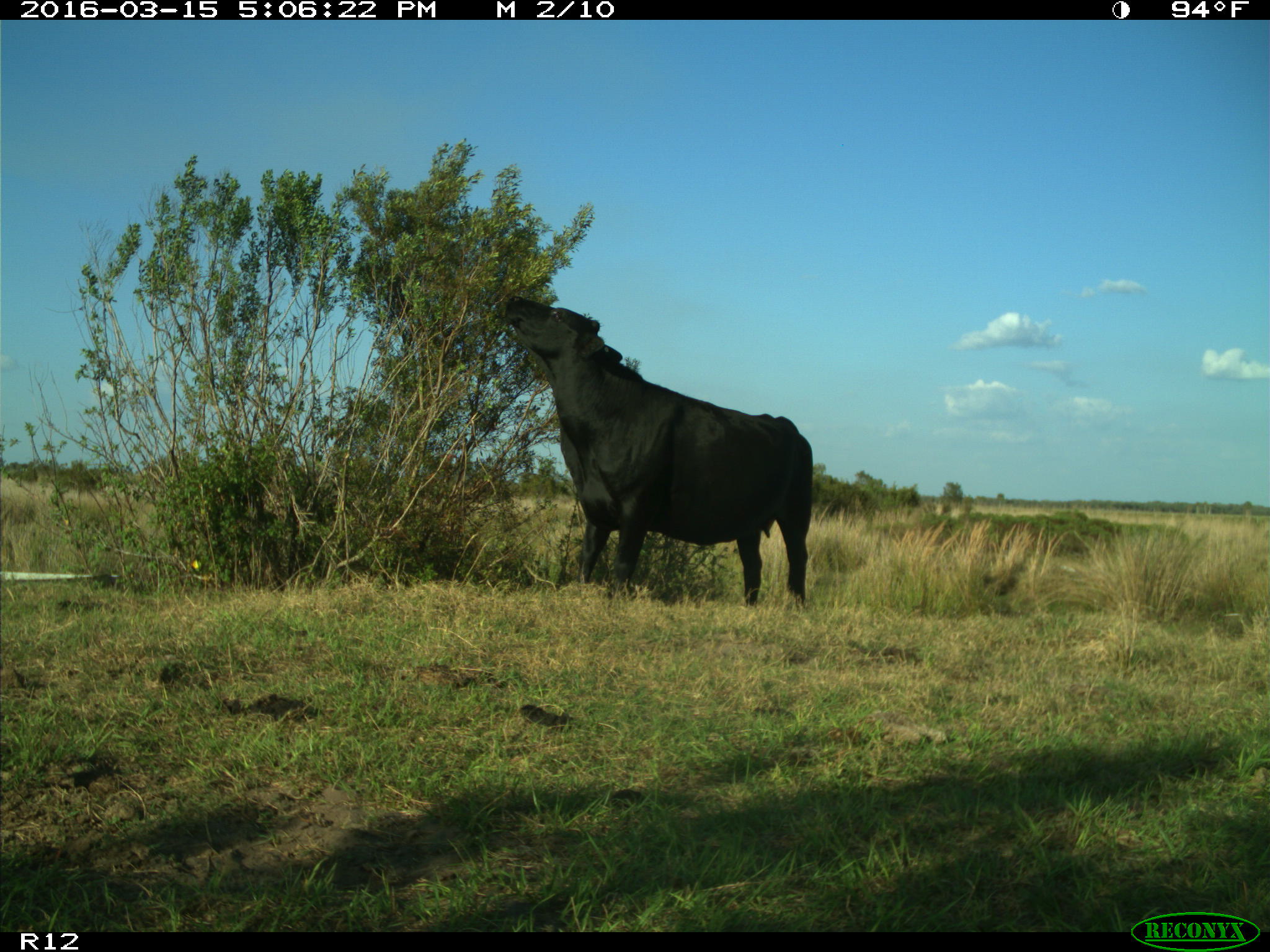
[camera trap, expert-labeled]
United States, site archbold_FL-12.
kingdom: Animalia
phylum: Chordata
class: Mammalia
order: Artiodactyla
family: Bovidae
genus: Bos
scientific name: Bos taurus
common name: domestic cow